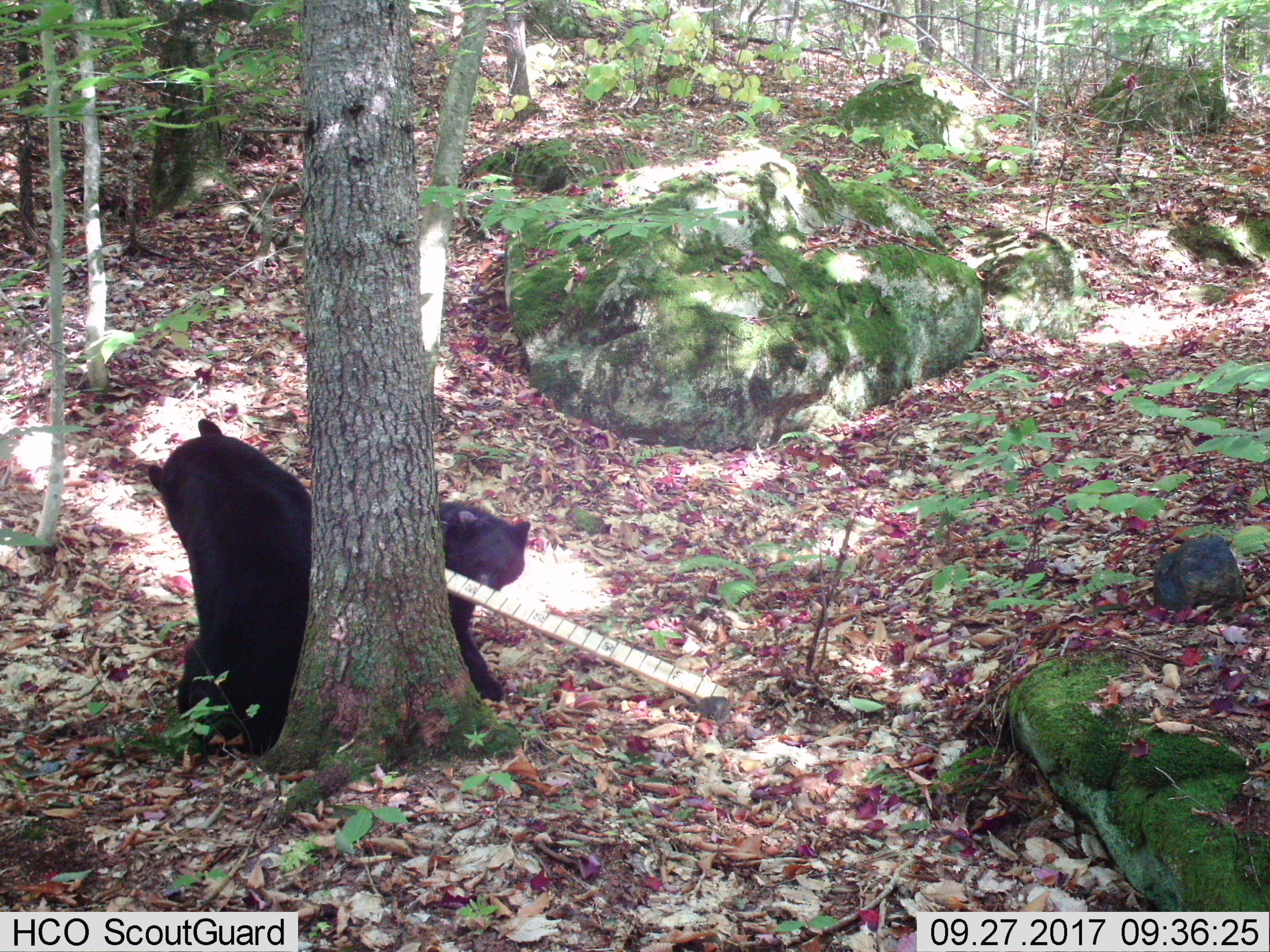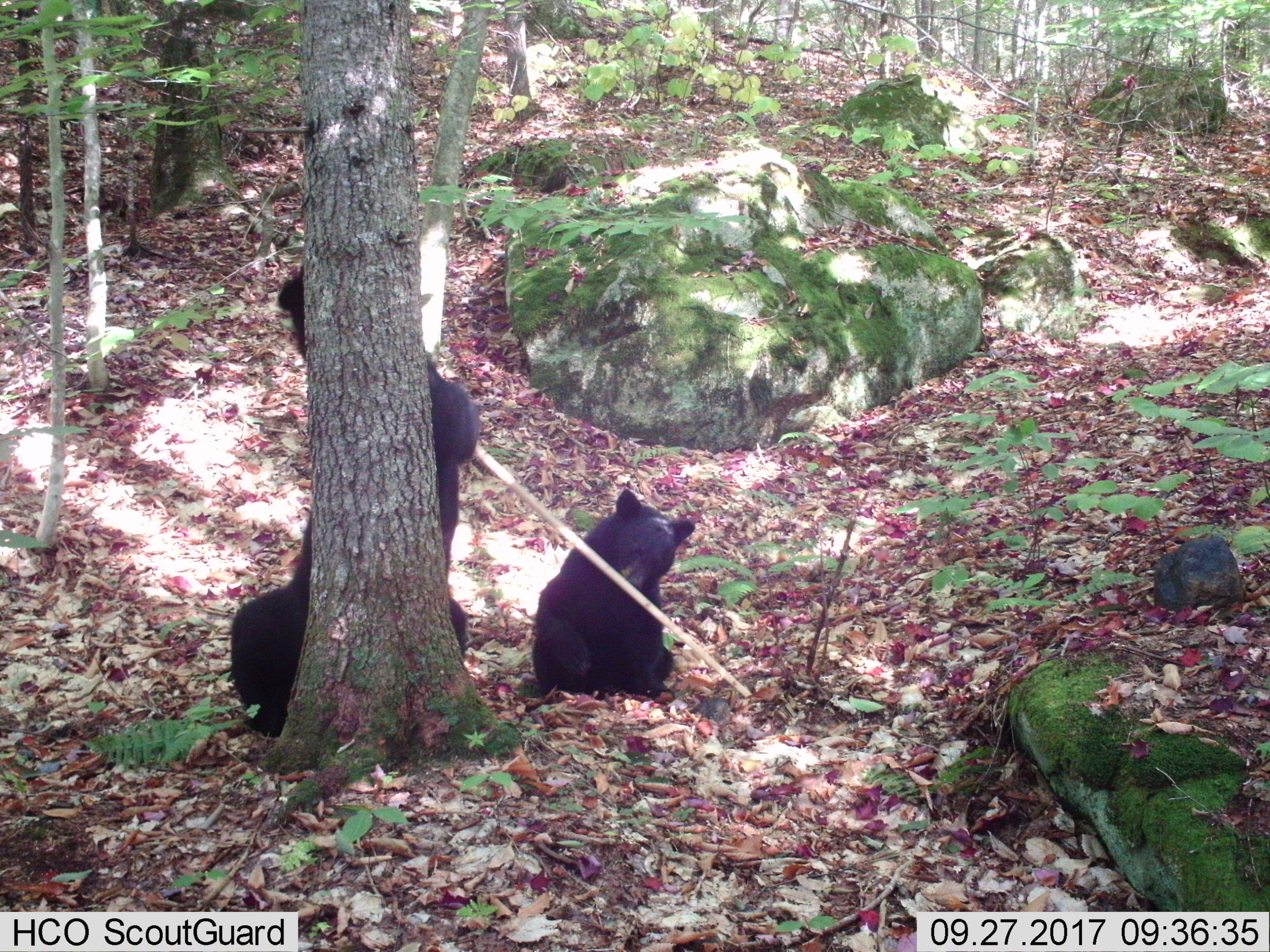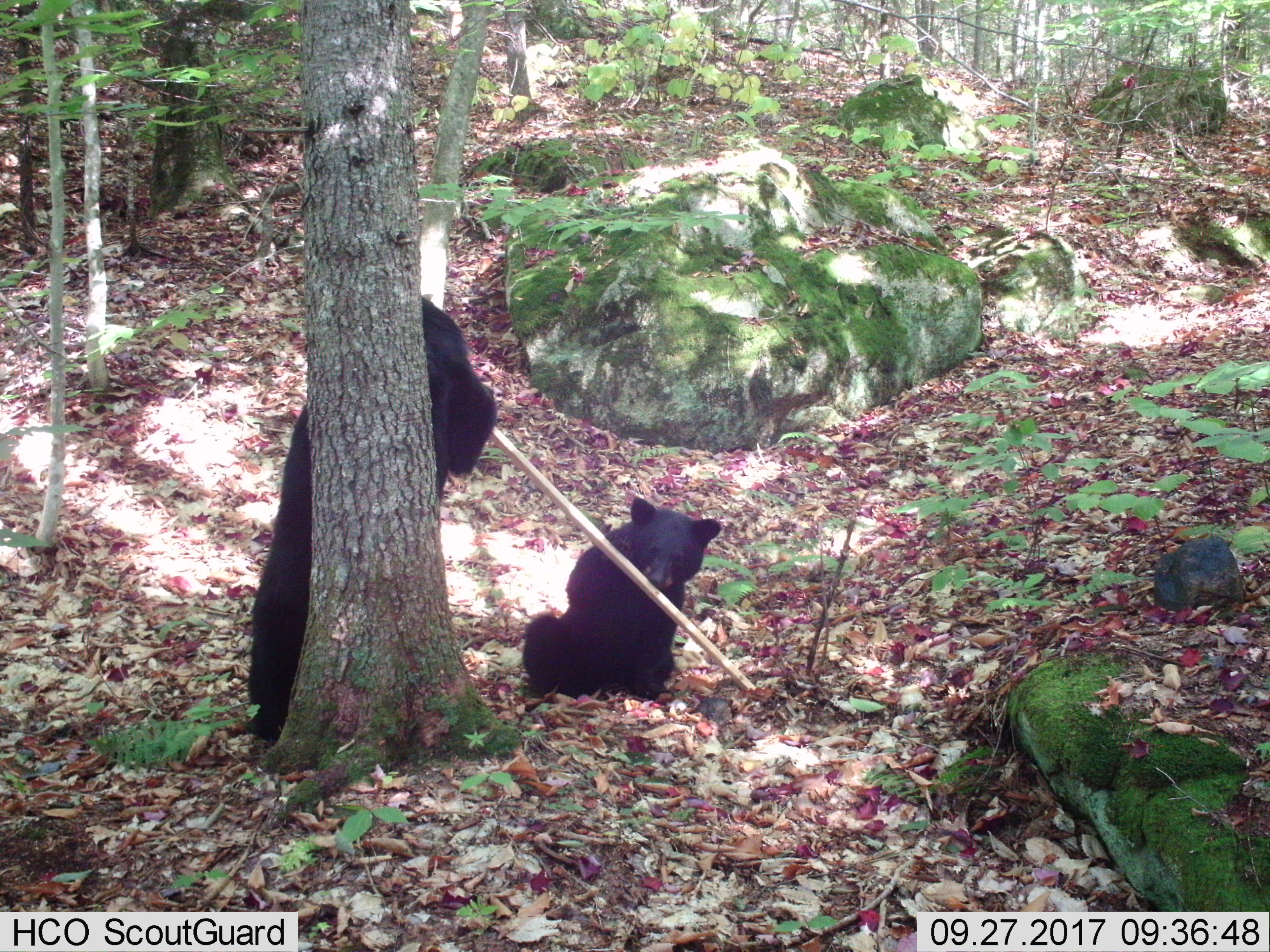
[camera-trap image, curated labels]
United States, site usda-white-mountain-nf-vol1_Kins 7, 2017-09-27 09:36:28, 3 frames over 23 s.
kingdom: Animalia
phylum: Chordata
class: Mammalia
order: Carnivora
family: Ursidae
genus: Ursus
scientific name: Ursus americanus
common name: black bear